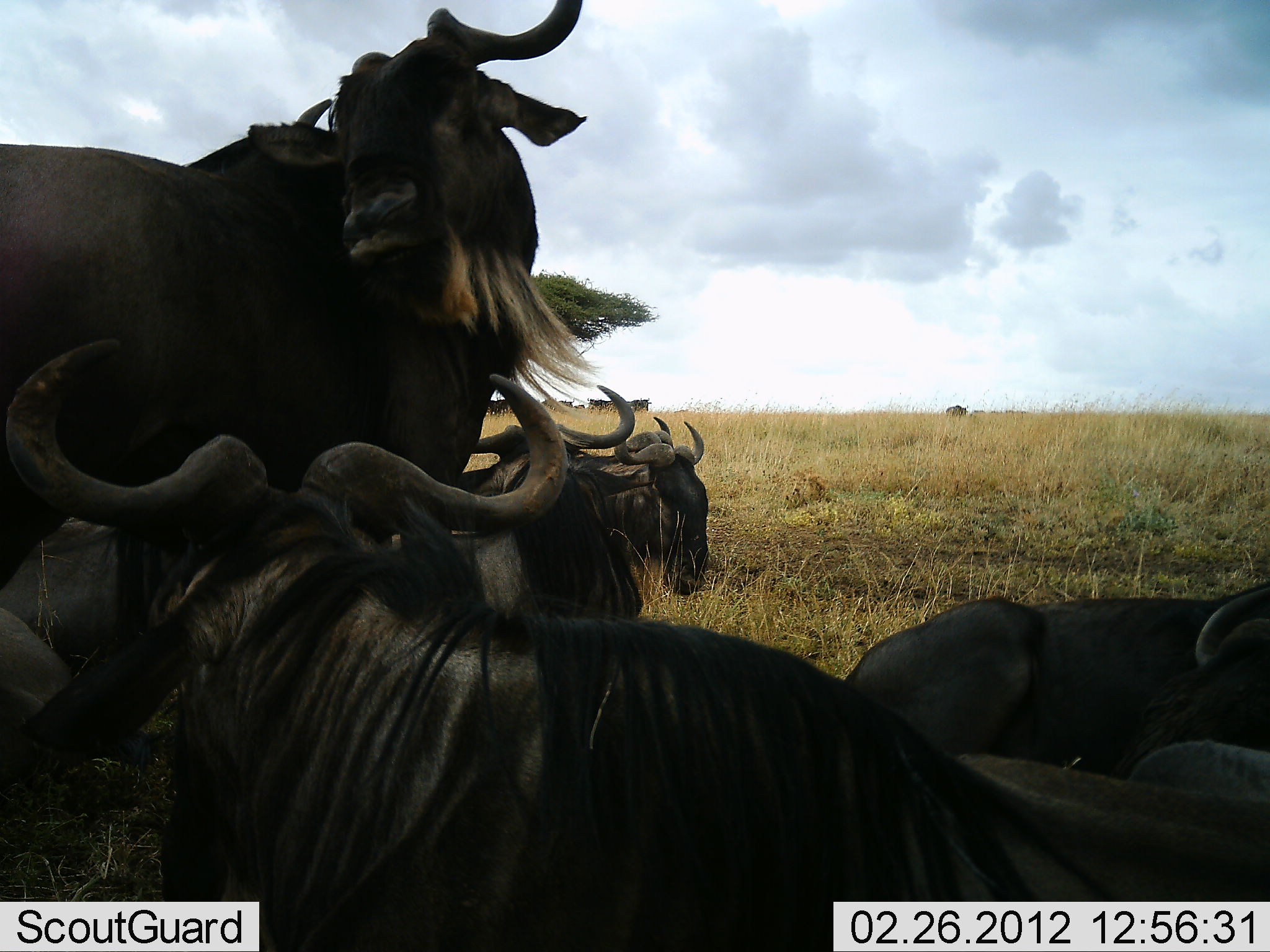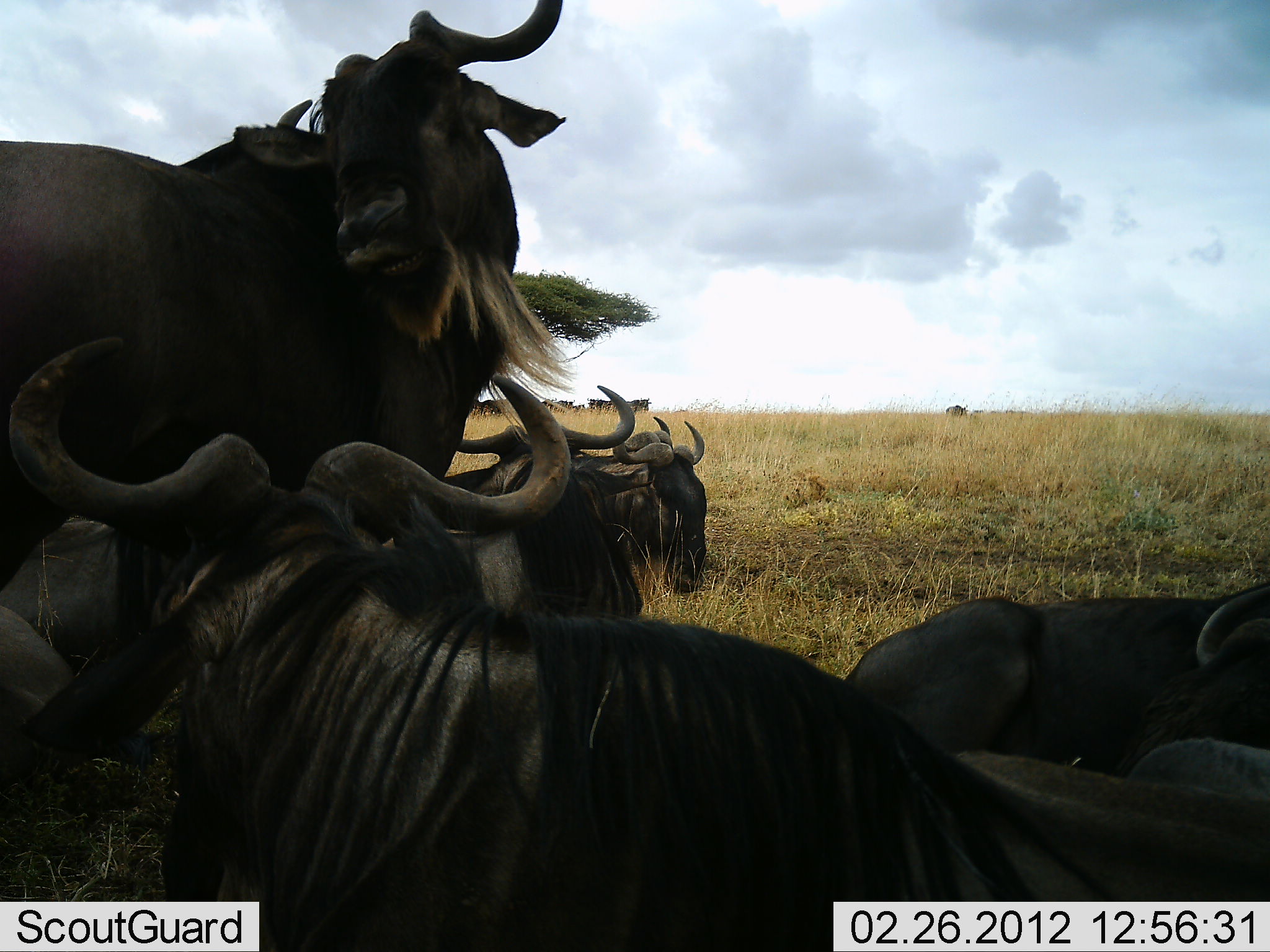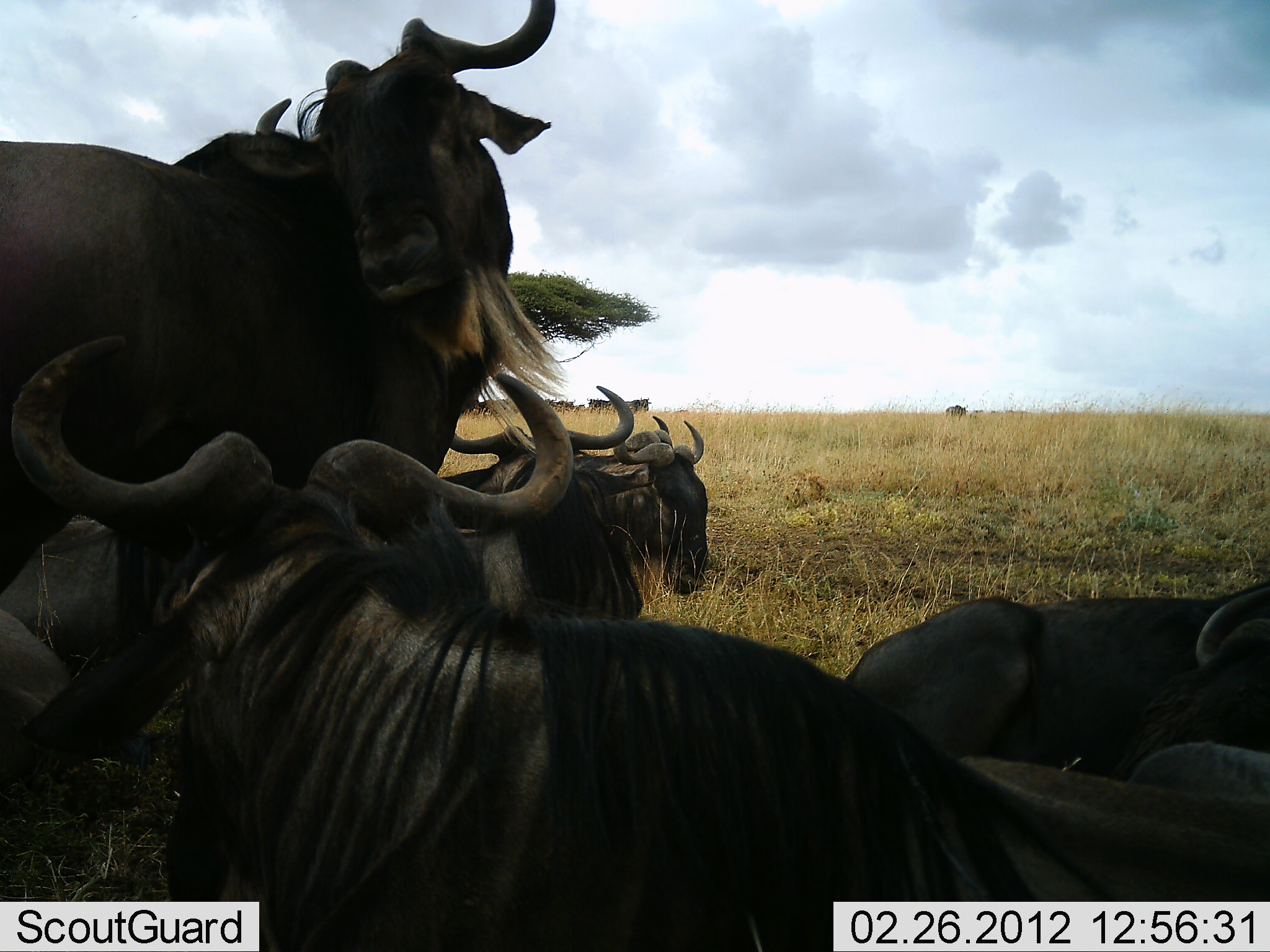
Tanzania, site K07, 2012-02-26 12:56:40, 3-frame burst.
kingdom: Animalia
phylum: Chordata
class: Mammalia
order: Artiodactyla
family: Bovidae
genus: Connochaetes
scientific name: Connochaetes taurinus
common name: blue wildebeest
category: wildebeest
Wildebeest (blue wildebeest) (Connochaetes taurinus), count 11-50. Behavior (volunteer vote fractions): standing 81%, resting 100%, moving 0%, interacting 0%. Young present (vote fraction): 0%. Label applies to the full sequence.